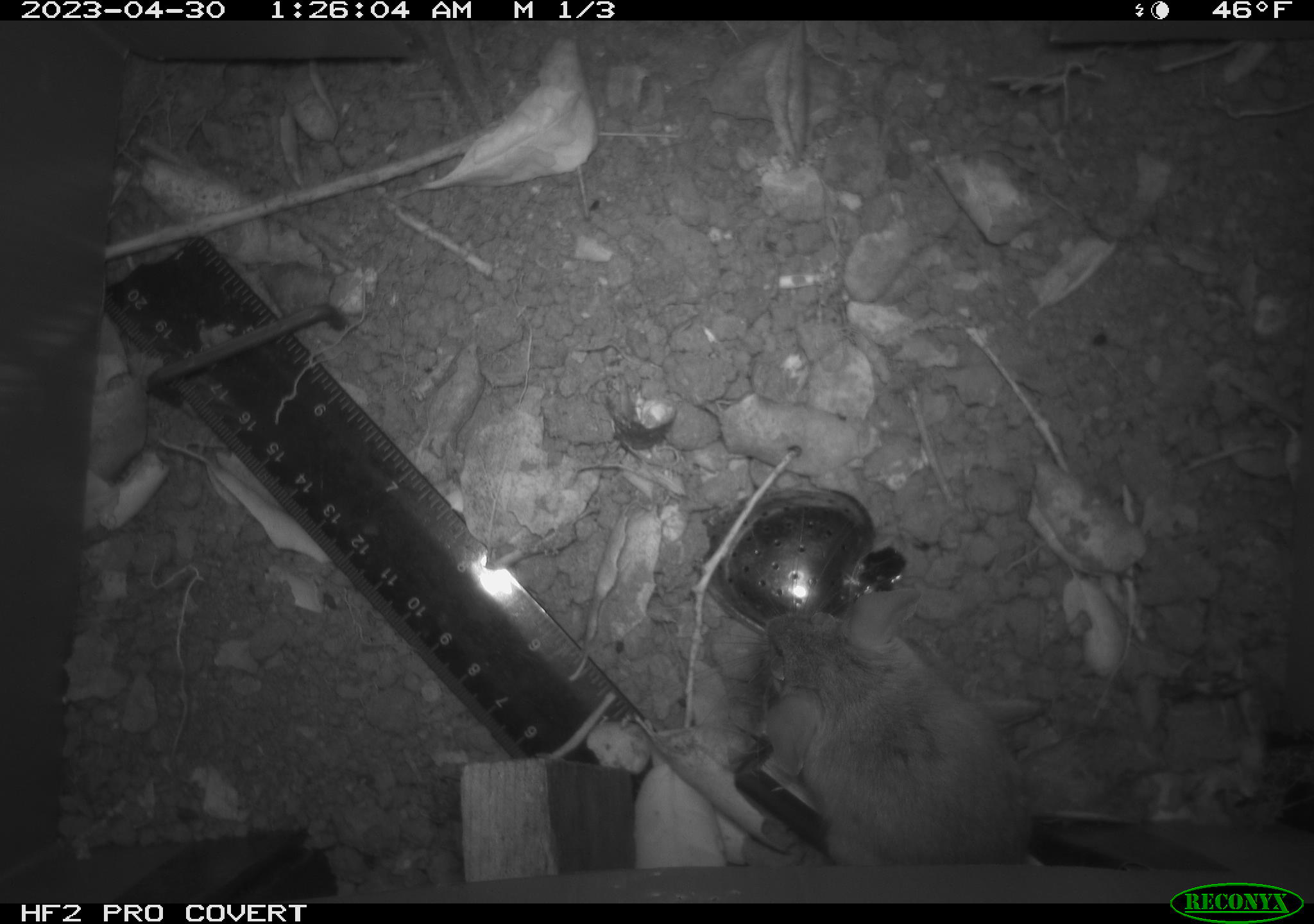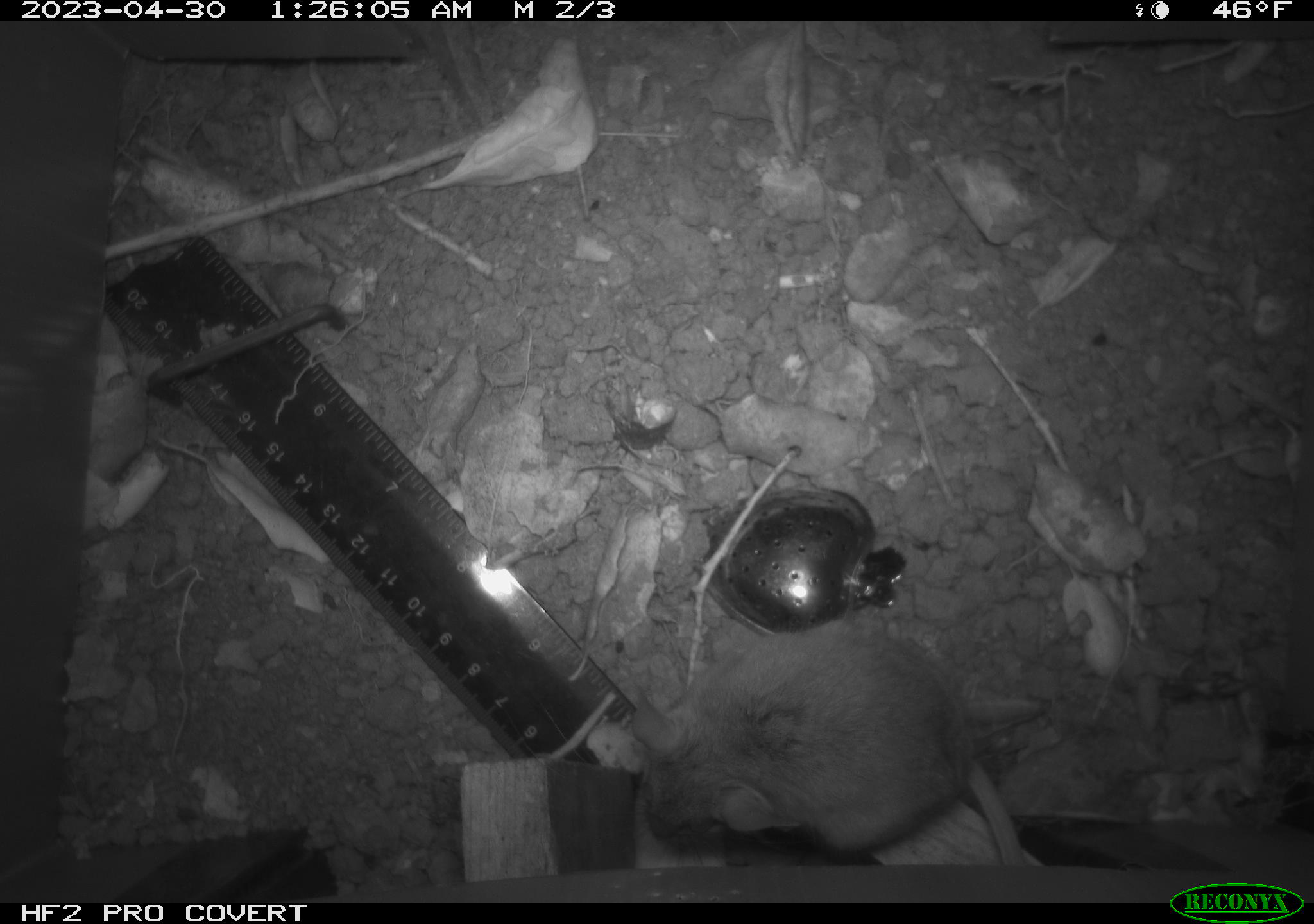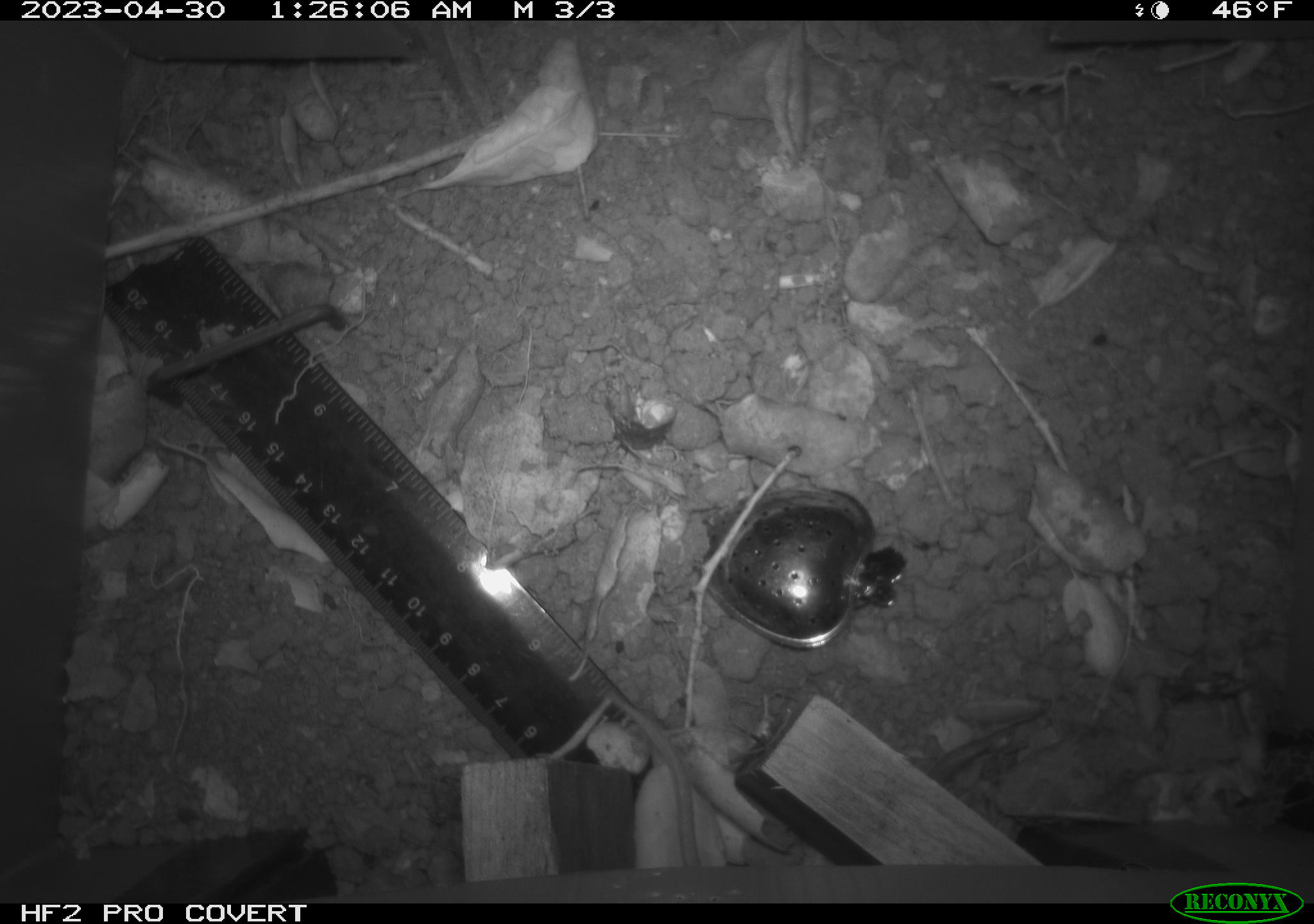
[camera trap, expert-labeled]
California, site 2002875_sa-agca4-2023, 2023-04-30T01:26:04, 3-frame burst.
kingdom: Animalia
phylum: Chordata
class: Mammalia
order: Rodentia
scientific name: Rodentia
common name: mouse species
Mouse species (Rodentia).